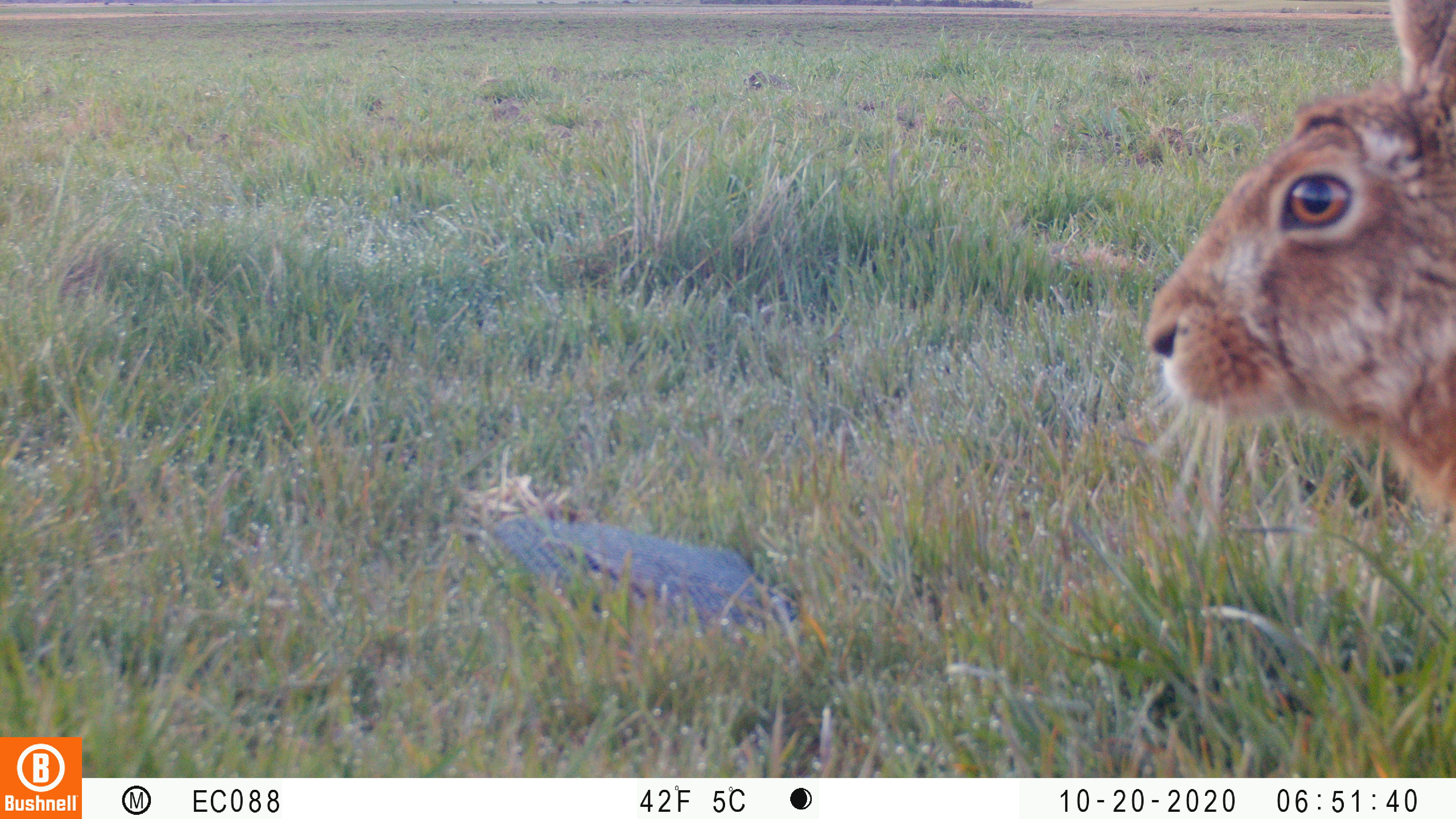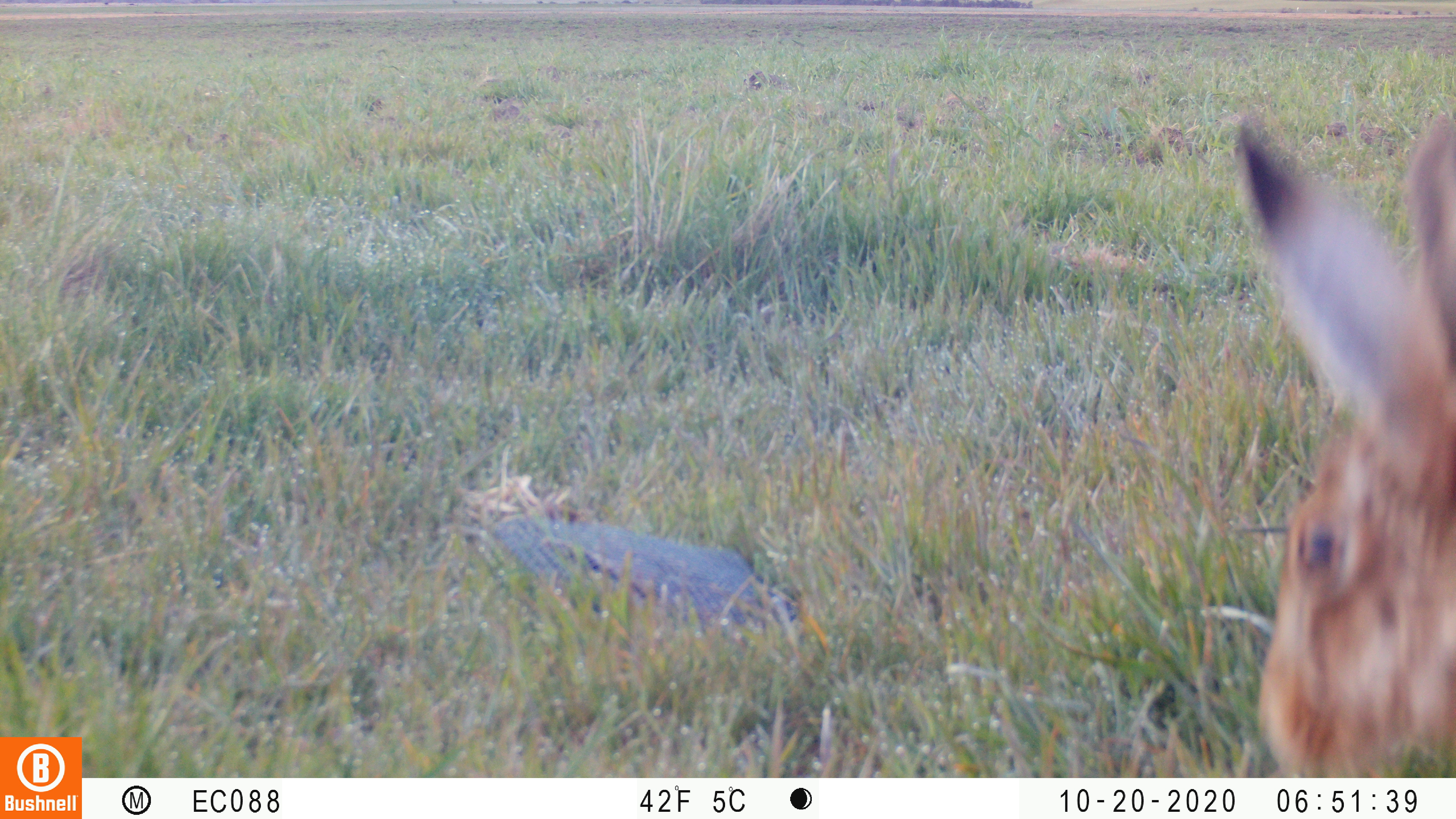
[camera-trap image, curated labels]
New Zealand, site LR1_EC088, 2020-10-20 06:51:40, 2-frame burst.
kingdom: Animalia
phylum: Chordata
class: Mammalia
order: Lagomorpha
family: Leporidae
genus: Lepus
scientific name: Lepus europaeus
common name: brown hare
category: hare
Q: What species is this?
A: Hare (brown hare) (Lepus europaeus).